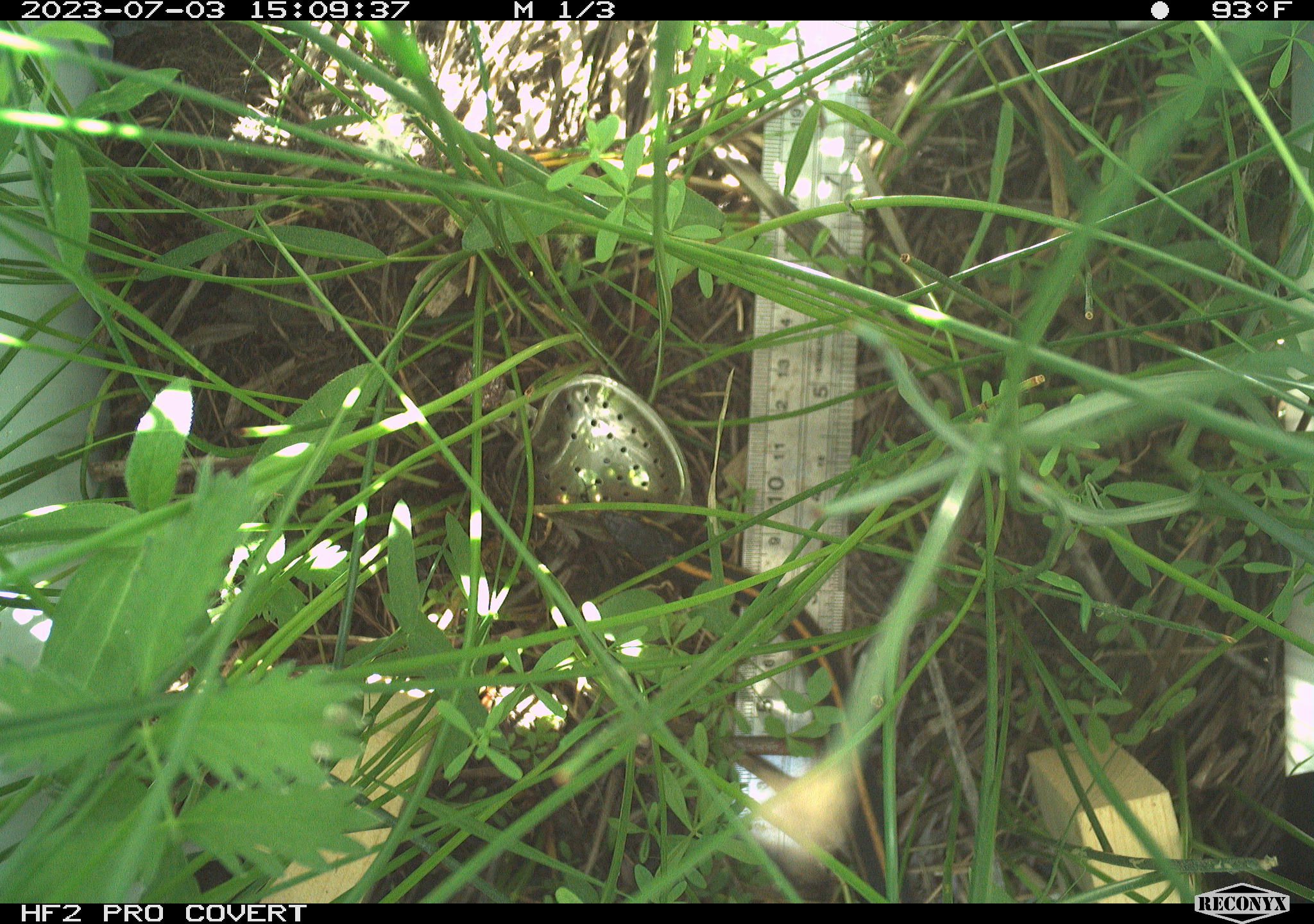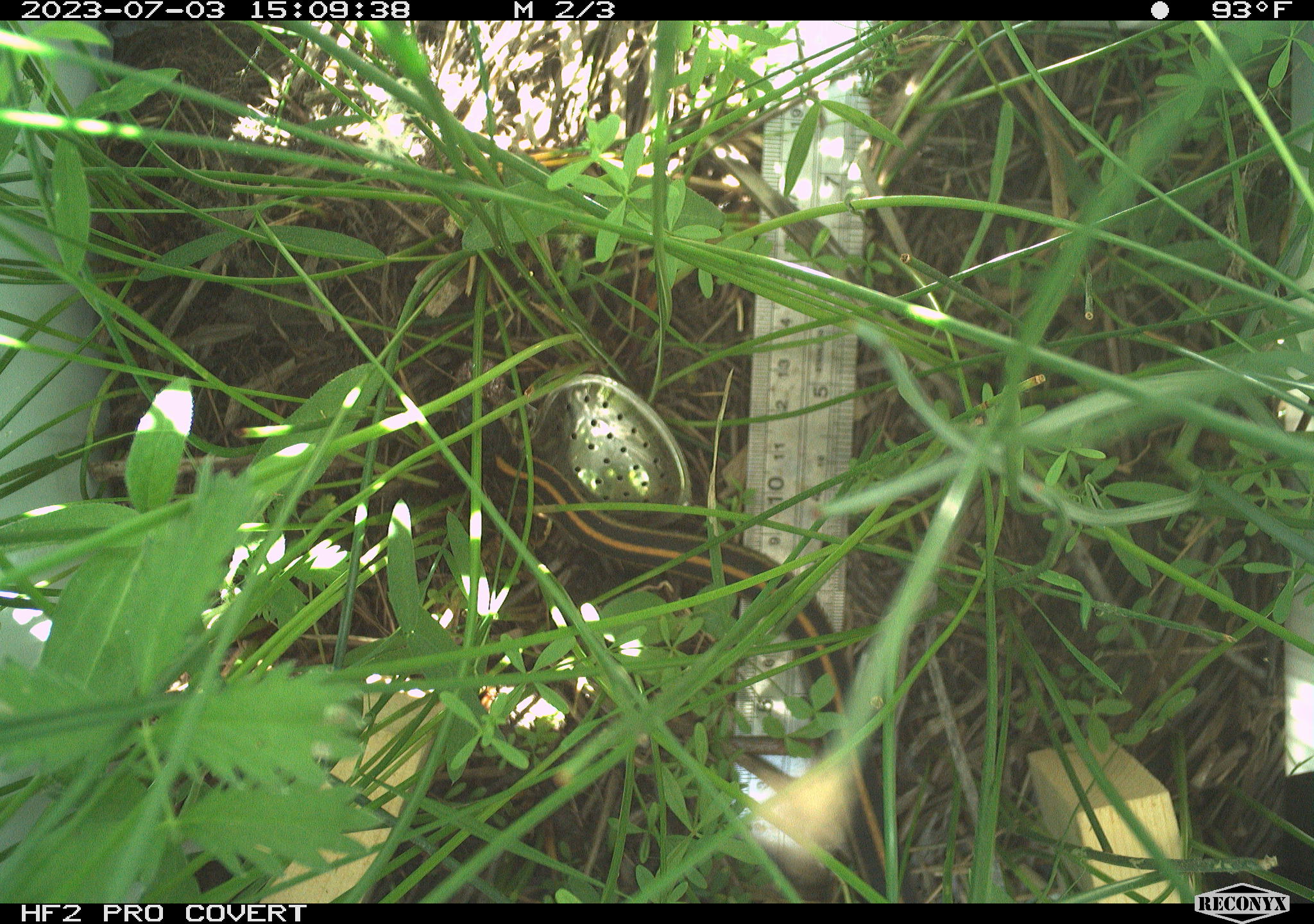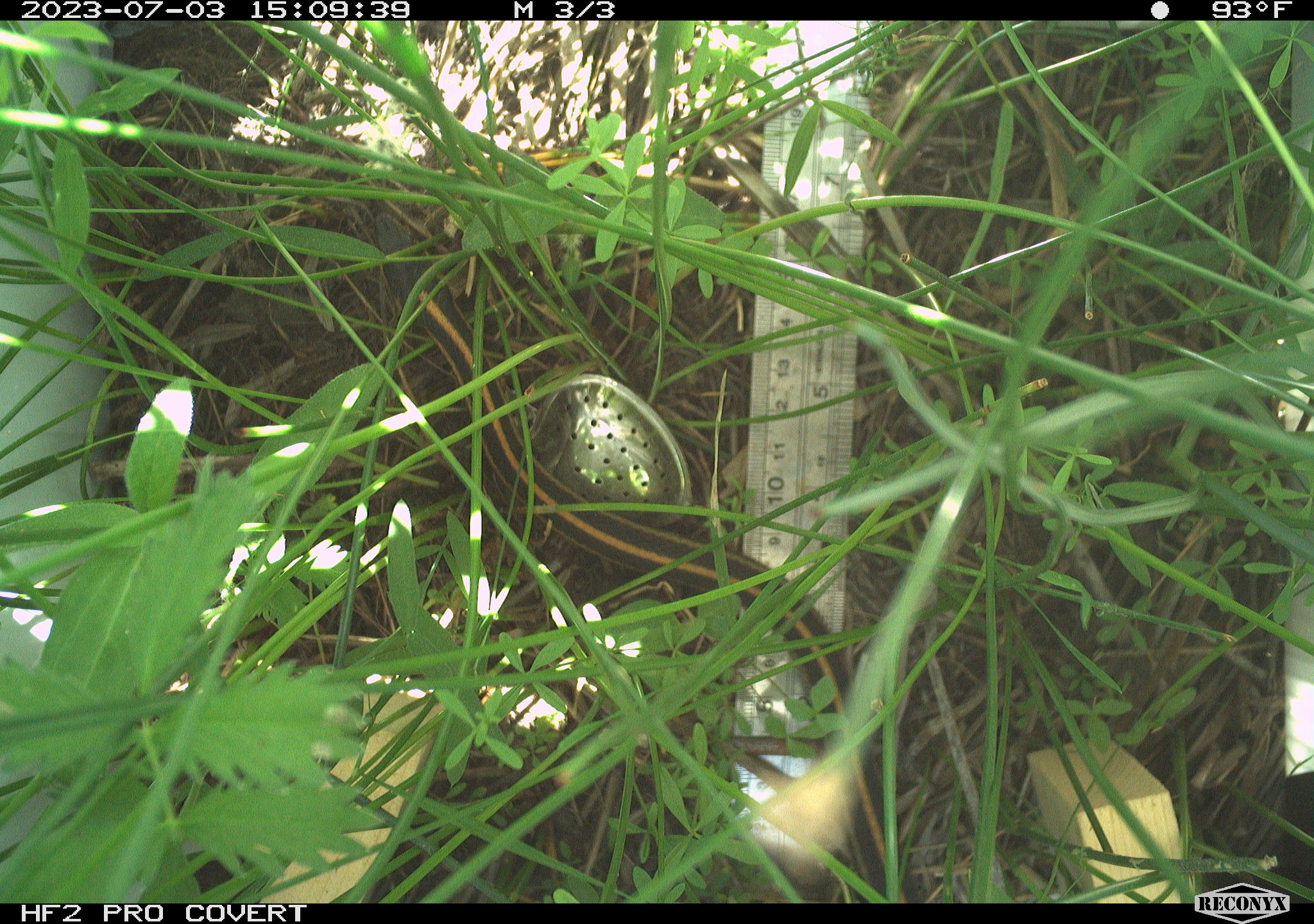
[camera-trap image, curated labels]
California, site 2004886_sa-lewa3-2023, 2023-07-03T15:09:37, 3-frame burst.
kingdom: Animalia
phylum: Chordata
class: Reptilia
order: Squamata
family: Colubridae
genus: Thamnophis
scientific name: Thamnophis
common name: american gartersnakes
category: thamnophis species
Thamnophis species (american gartersnakes) (Thamnophis).